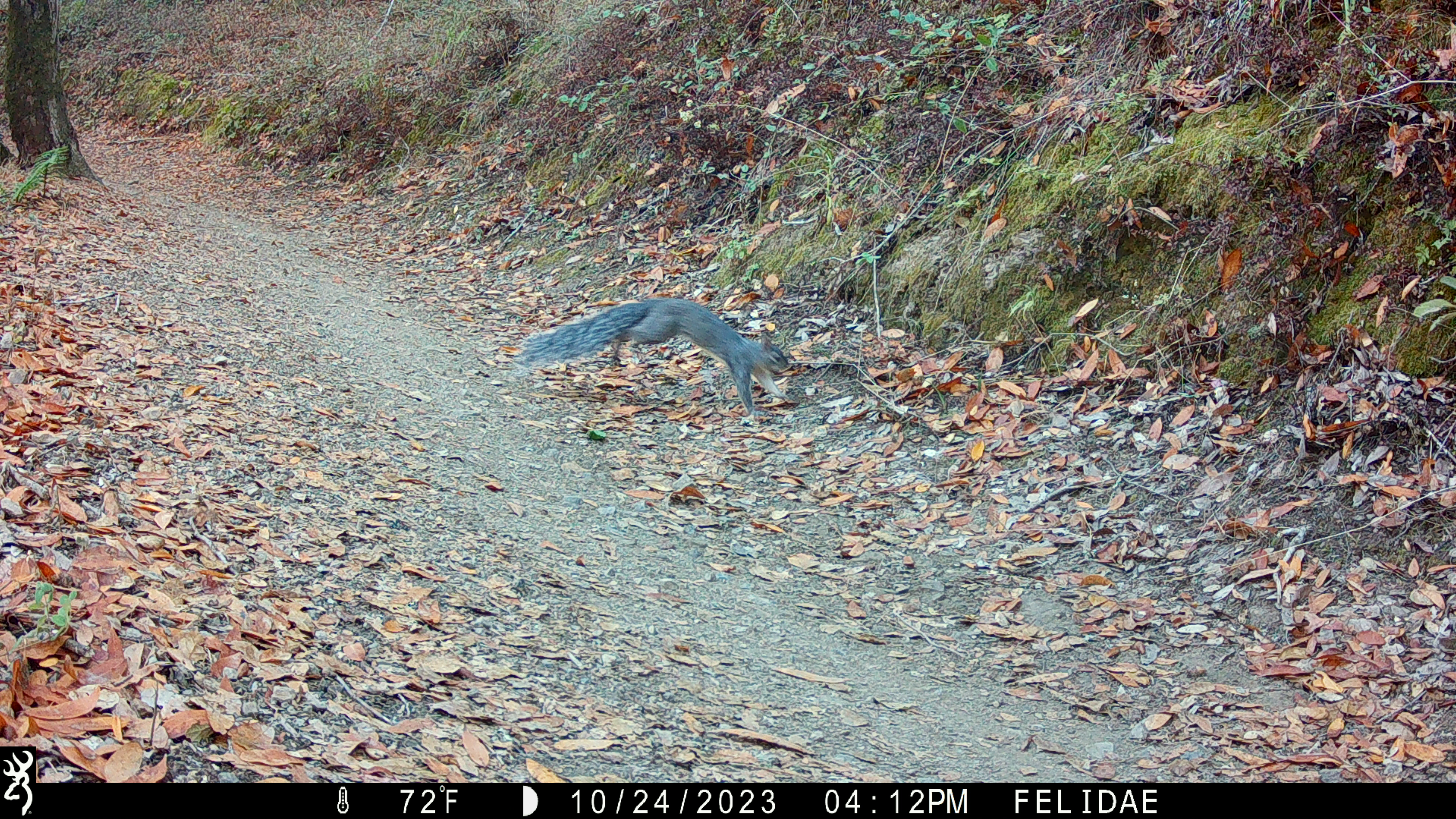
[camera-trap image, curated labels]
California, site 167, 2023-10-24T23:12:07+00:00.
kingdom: Animalia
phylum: Chordata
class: Mammalia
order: Rodentia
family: Sciuridae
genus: Sciurus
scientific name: Sciurus griseus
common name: western gray squirrel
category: western grey squirrel